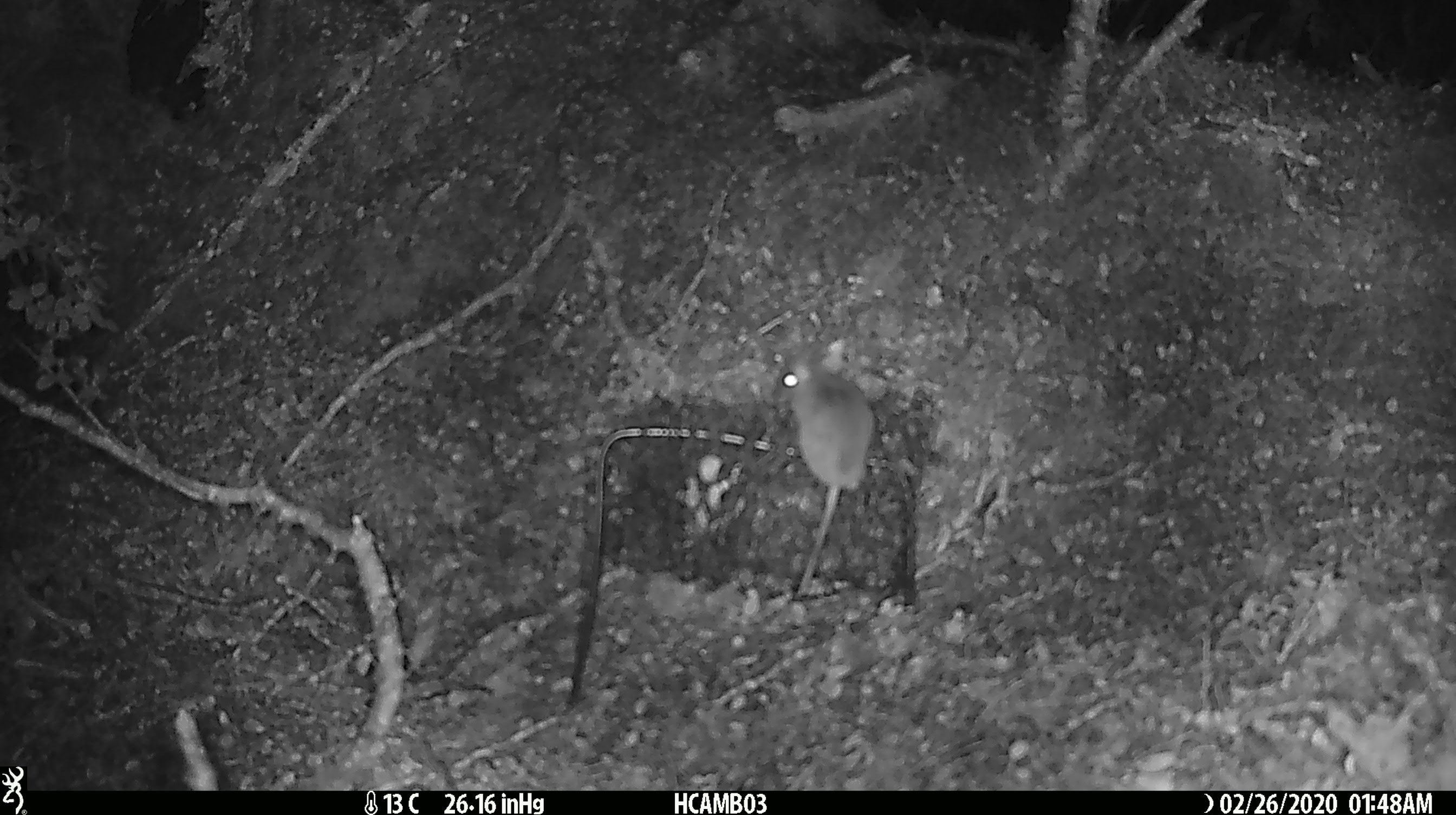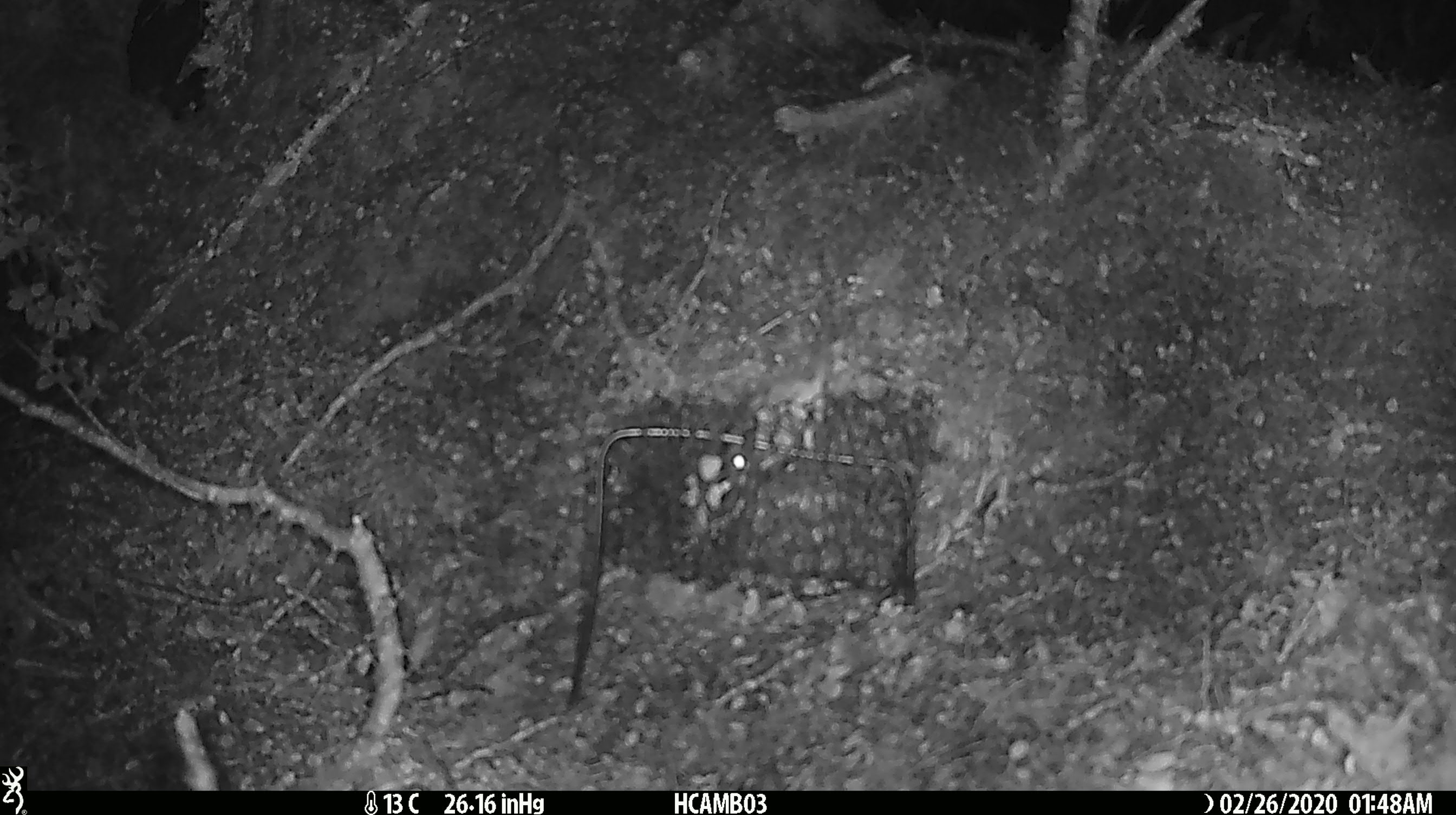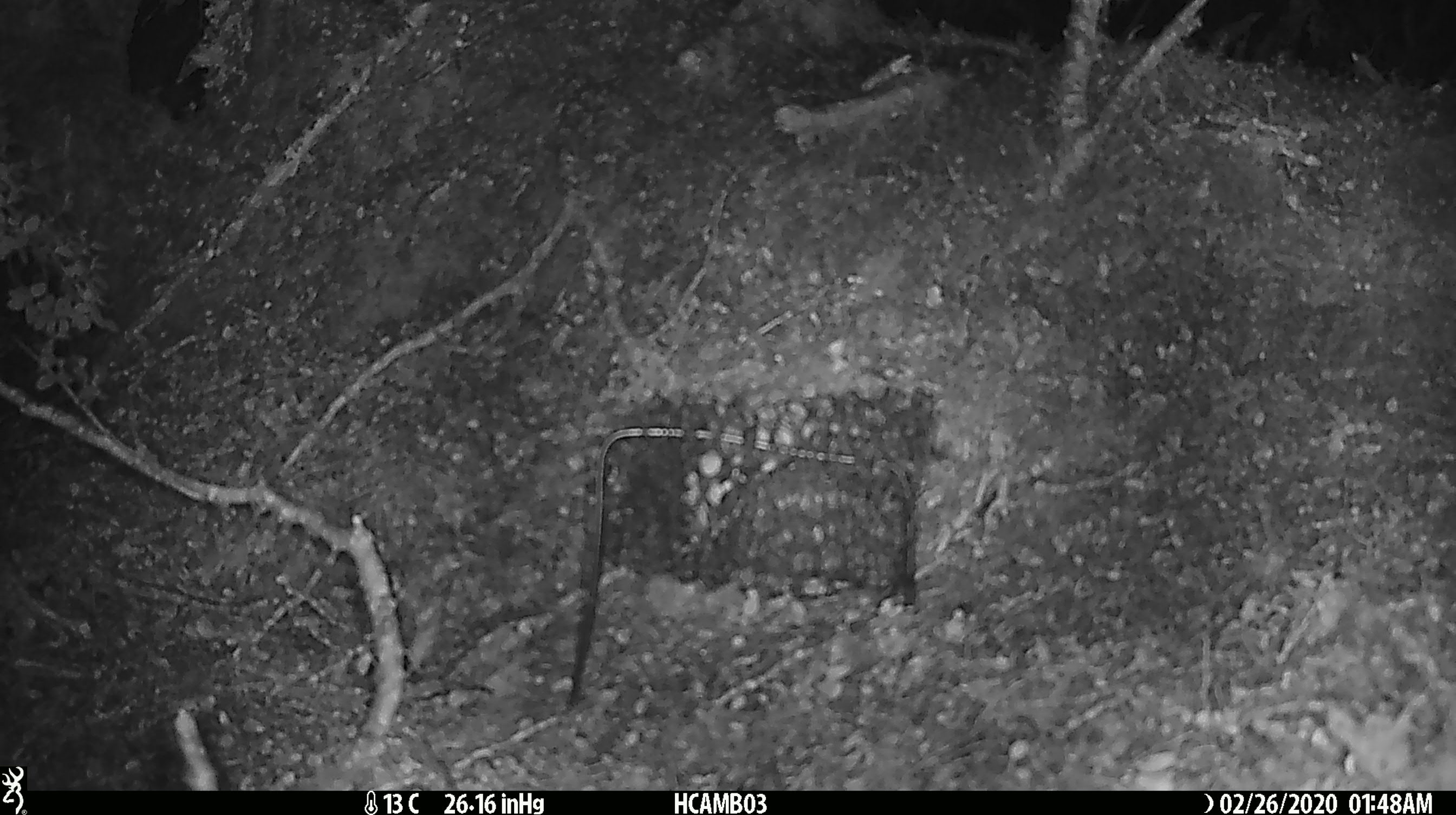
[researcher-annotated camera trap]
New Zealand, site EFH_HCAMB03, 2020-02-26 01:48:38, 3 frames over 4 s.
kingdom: Animalia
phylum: Chordata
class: Mammalia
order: Rodentia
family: Muridae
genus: Mus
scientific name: Mus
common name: mouse